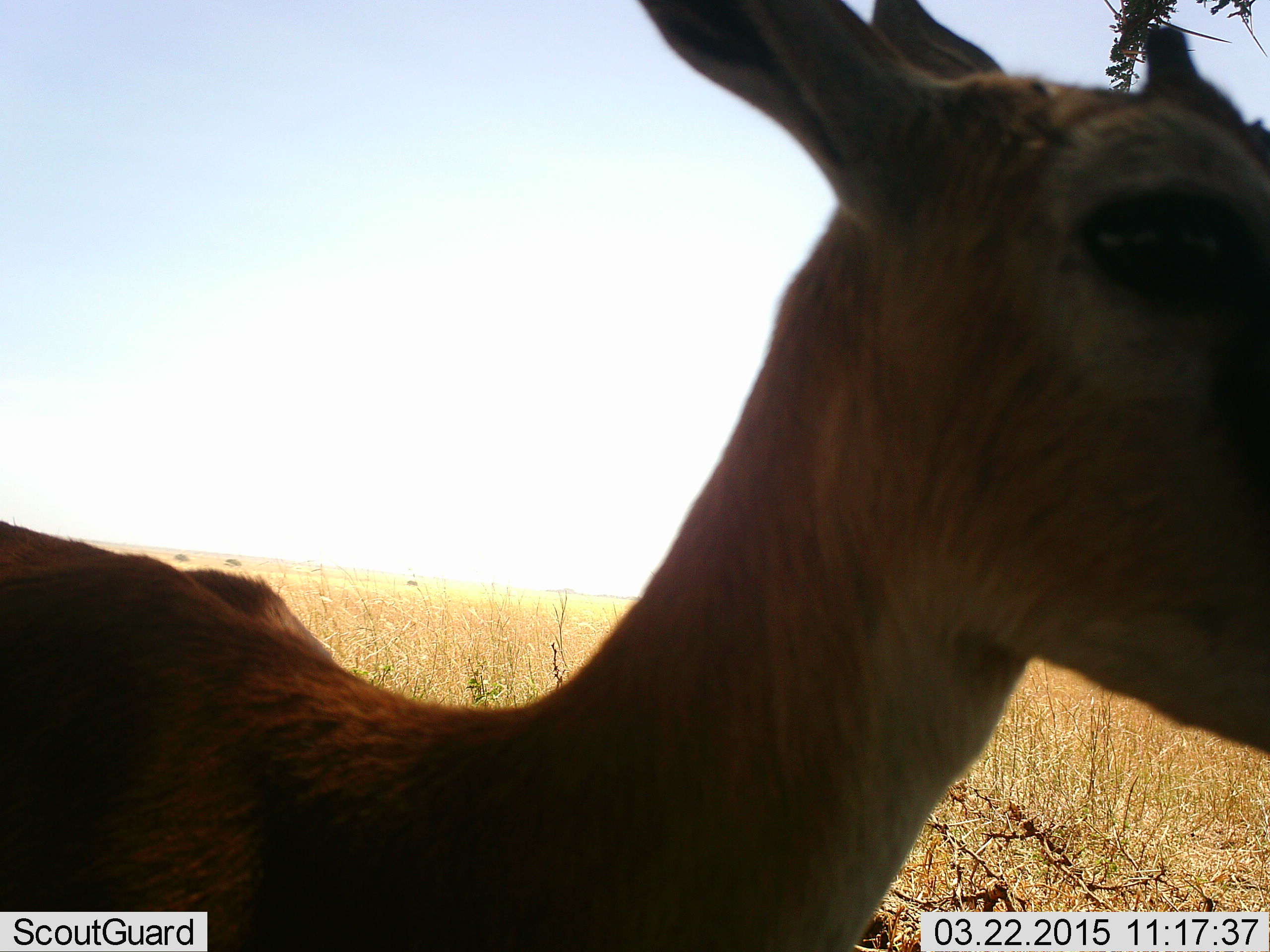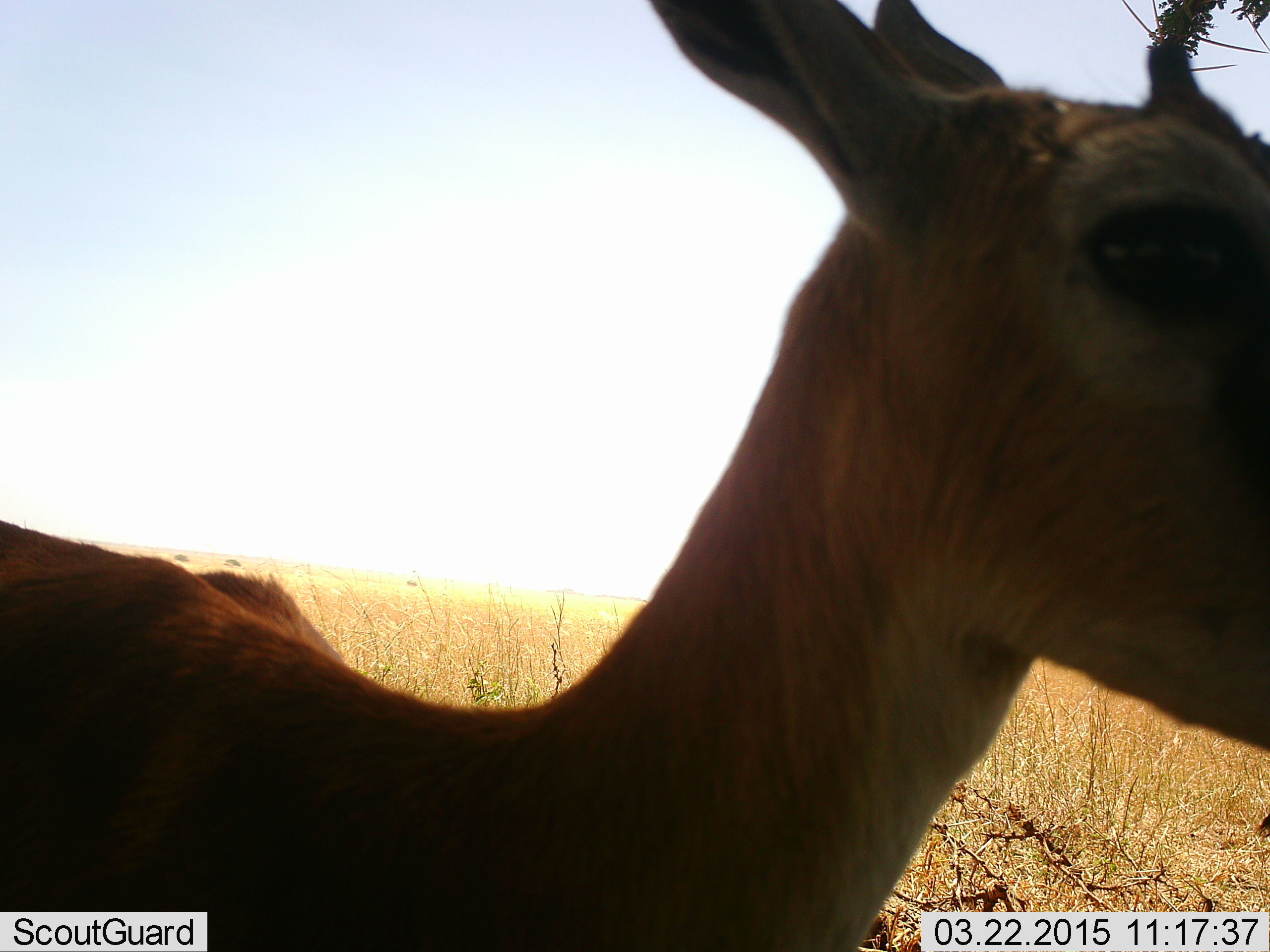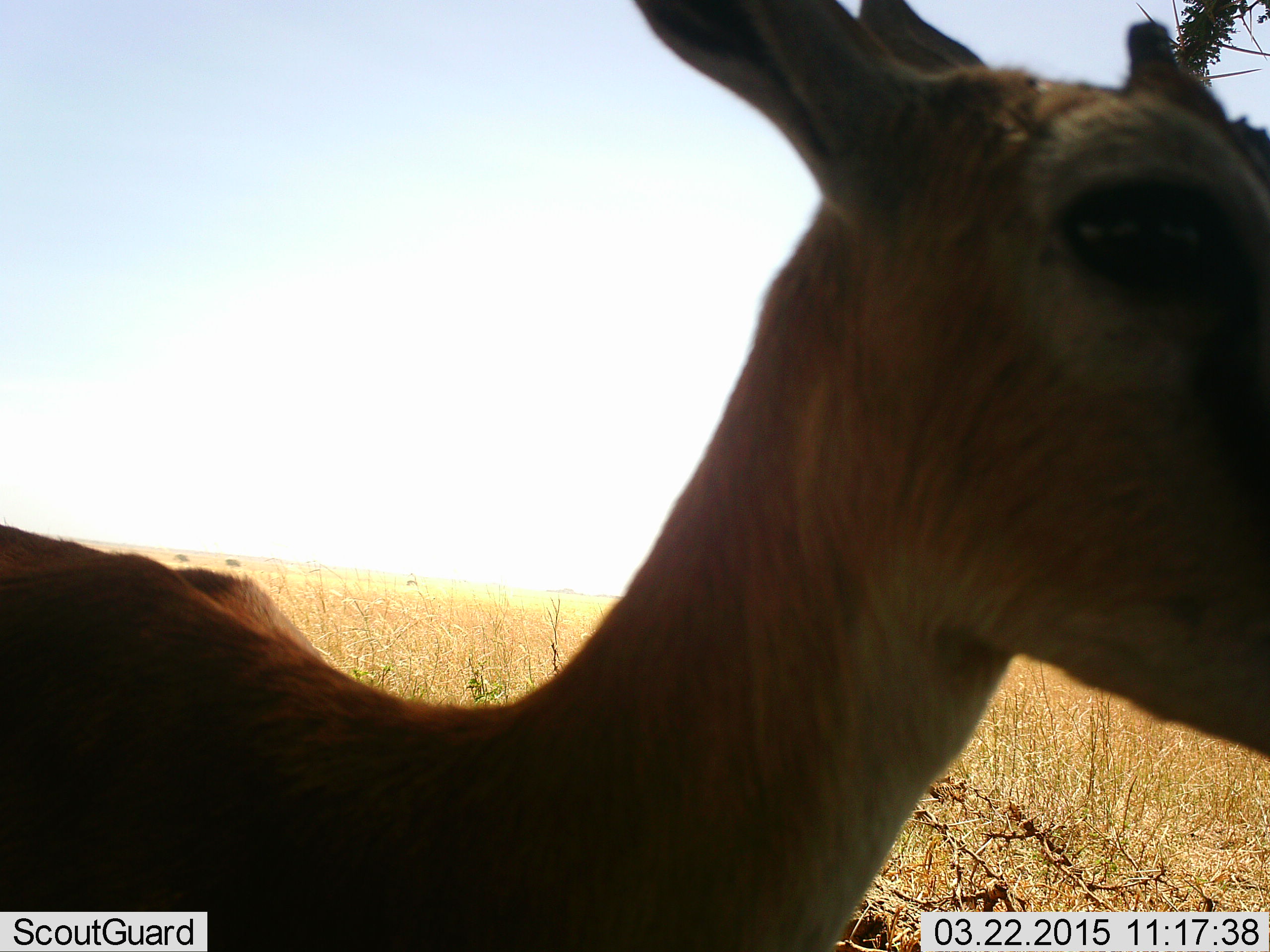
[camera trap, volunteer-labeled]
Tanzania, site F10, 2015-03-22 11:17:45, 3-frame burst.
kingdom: Animalia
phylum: Chordata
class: Mammalia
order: Artiodactyla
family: Bovidae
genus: Eudorcas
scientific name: Eudorcas thomsonii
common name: thomson's gazelle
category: gazellethomsons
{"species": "gazellethomsons (thomson's gazelle) (Eudorcas thomsonii)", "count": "1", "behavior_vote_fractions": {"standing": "100%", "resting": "0%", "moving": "0%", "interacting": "0%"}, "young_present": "0%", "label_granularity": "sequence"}